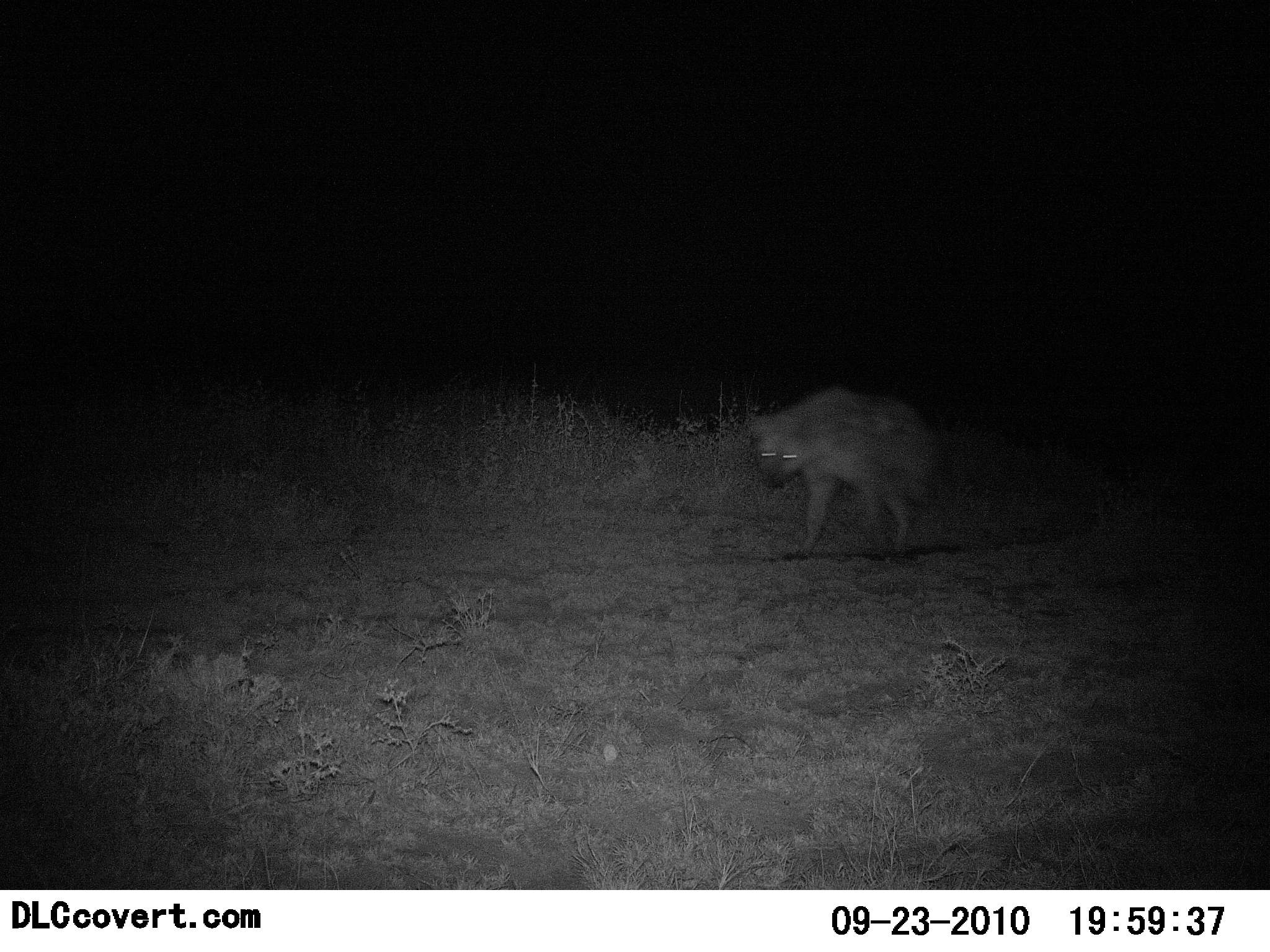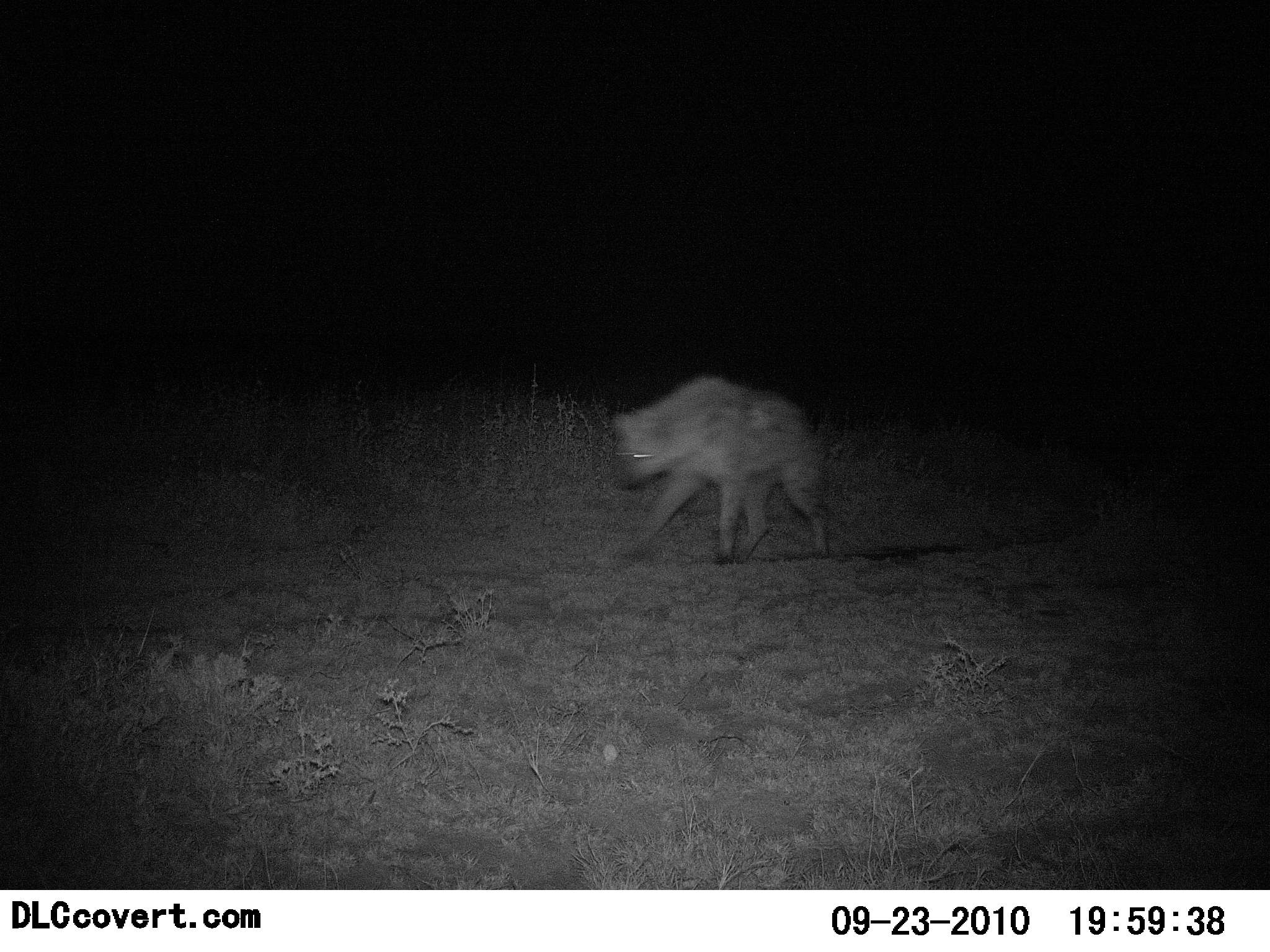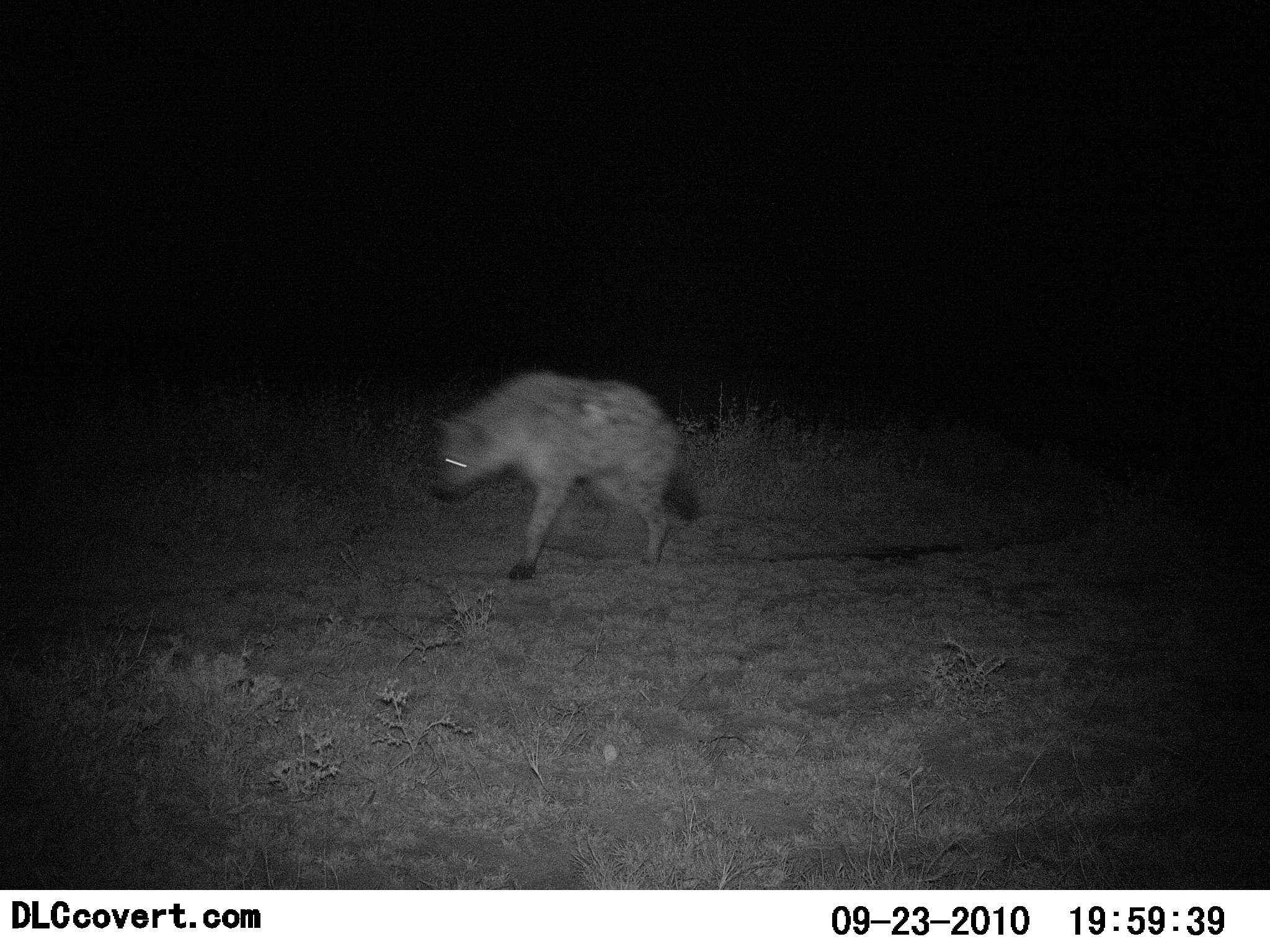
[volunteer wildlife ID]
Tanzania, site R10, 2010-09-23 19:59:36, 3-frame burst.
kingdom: Animalia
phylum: Chordata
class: Mammalia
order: Carnivora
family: Hyaenidae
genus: Crocuta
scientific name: Crocuta crocuta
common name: spotted hyena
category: hyenaspotted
Hyenaspotted (spotted hyena) (Crocuta crocuta), count 1. Behavior (volunteer vote fractions): standing 0%, resting 0%, moving 100%, interacting 0%. Young present (vote fraction): 0%. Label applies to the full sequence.